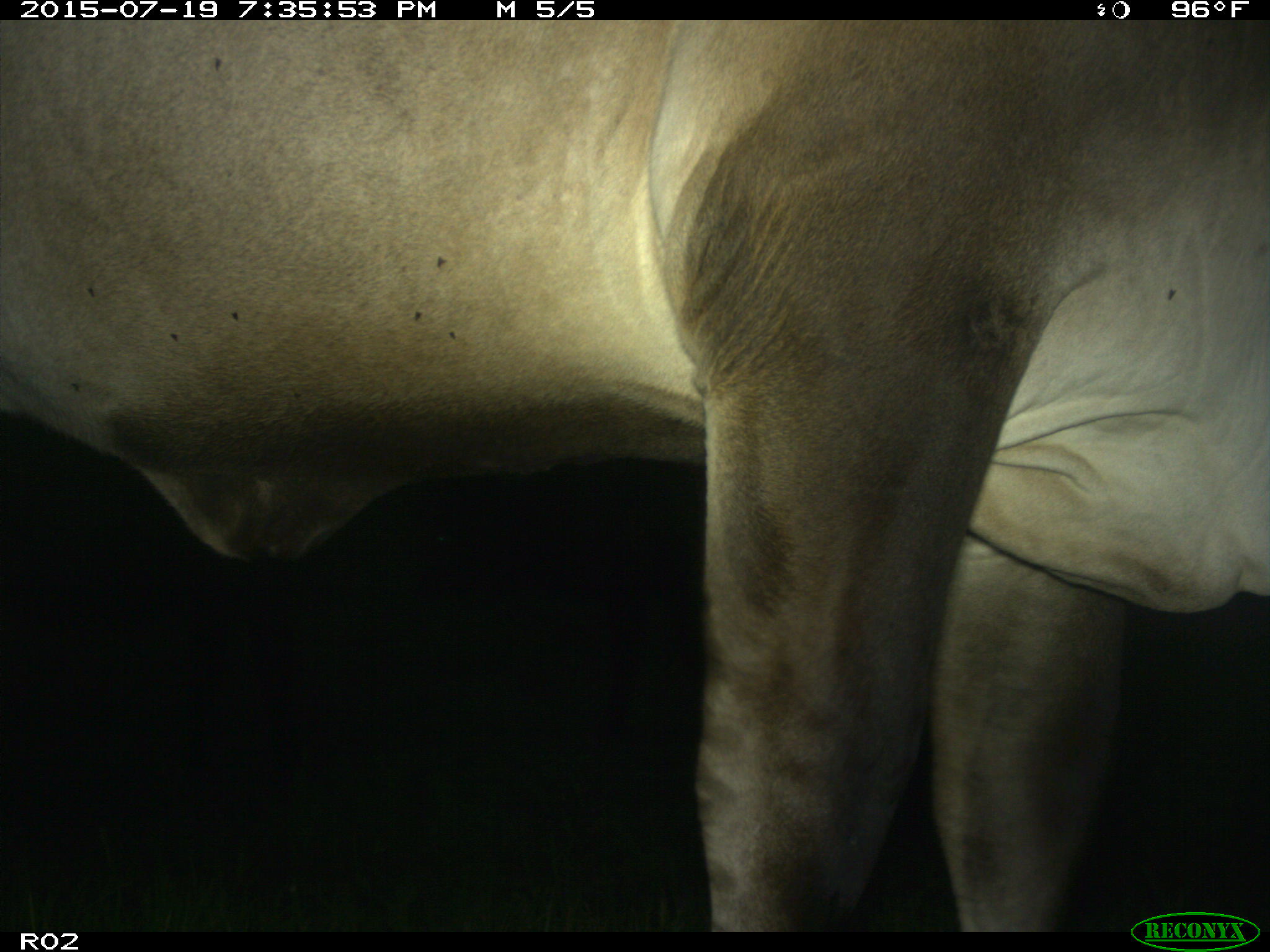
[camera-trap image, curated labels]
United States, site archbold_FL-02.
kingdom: Animalia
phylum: Chordata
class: Mammalia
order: Artiodactyla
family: Bovidae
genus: Bos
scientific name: Bos taurus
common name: domestic cow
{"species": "Bos taurus (domestic cow)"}